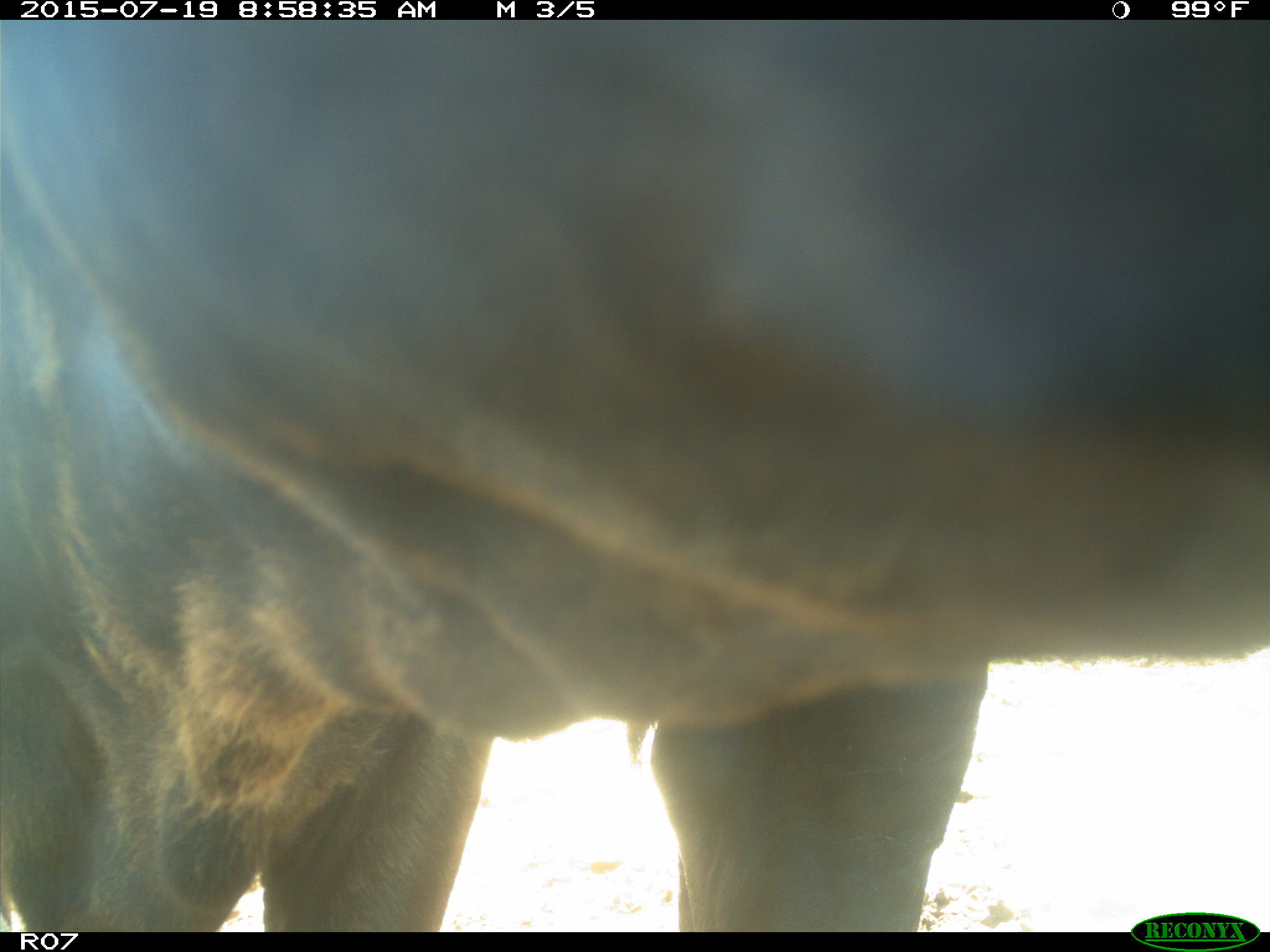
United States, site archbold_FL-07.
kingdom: Animalia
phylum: Chordata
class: Mammalia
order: Artiodactyla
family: Bovidae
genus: Bos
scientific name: Bos taurus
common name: domestic cow